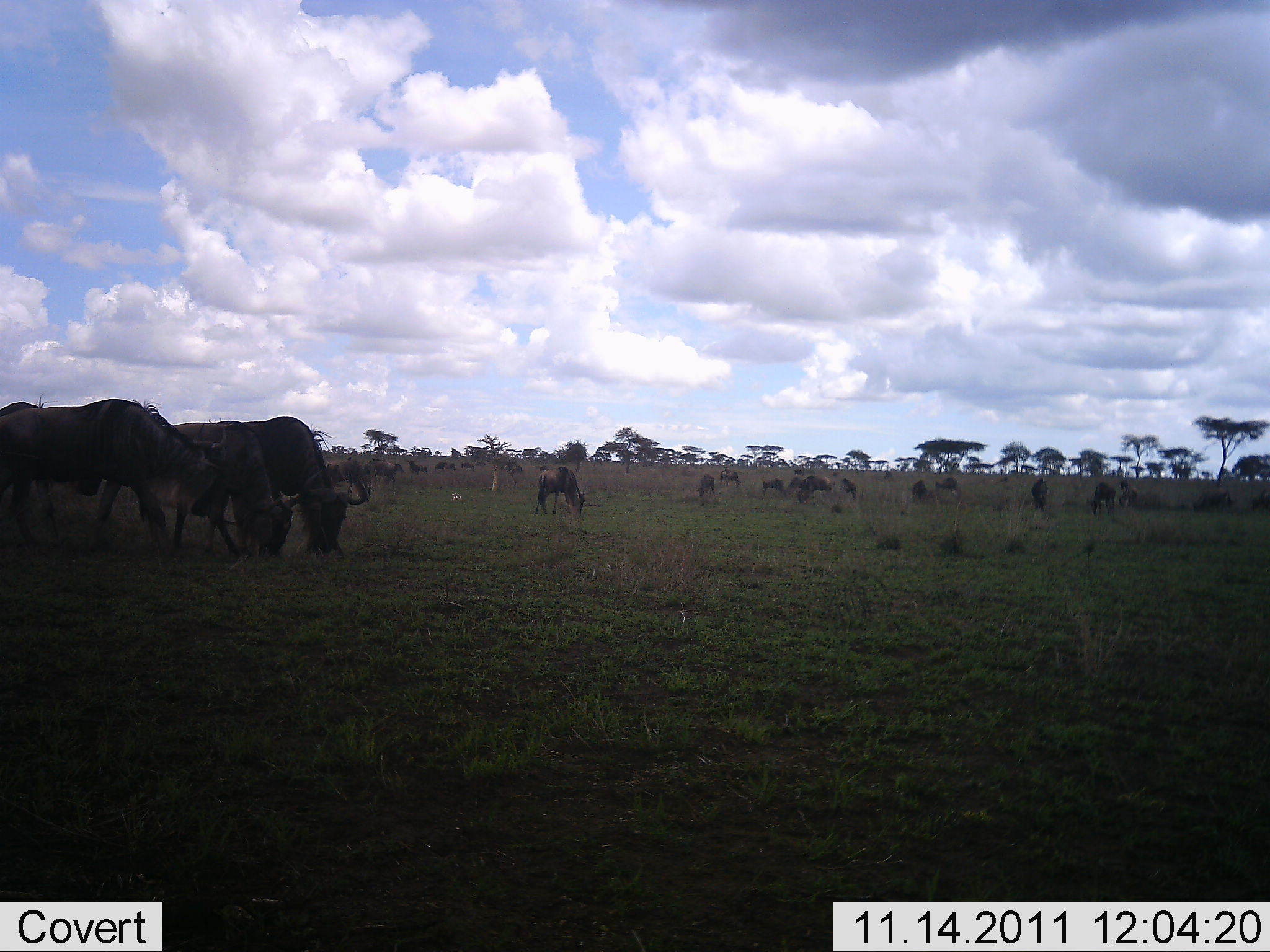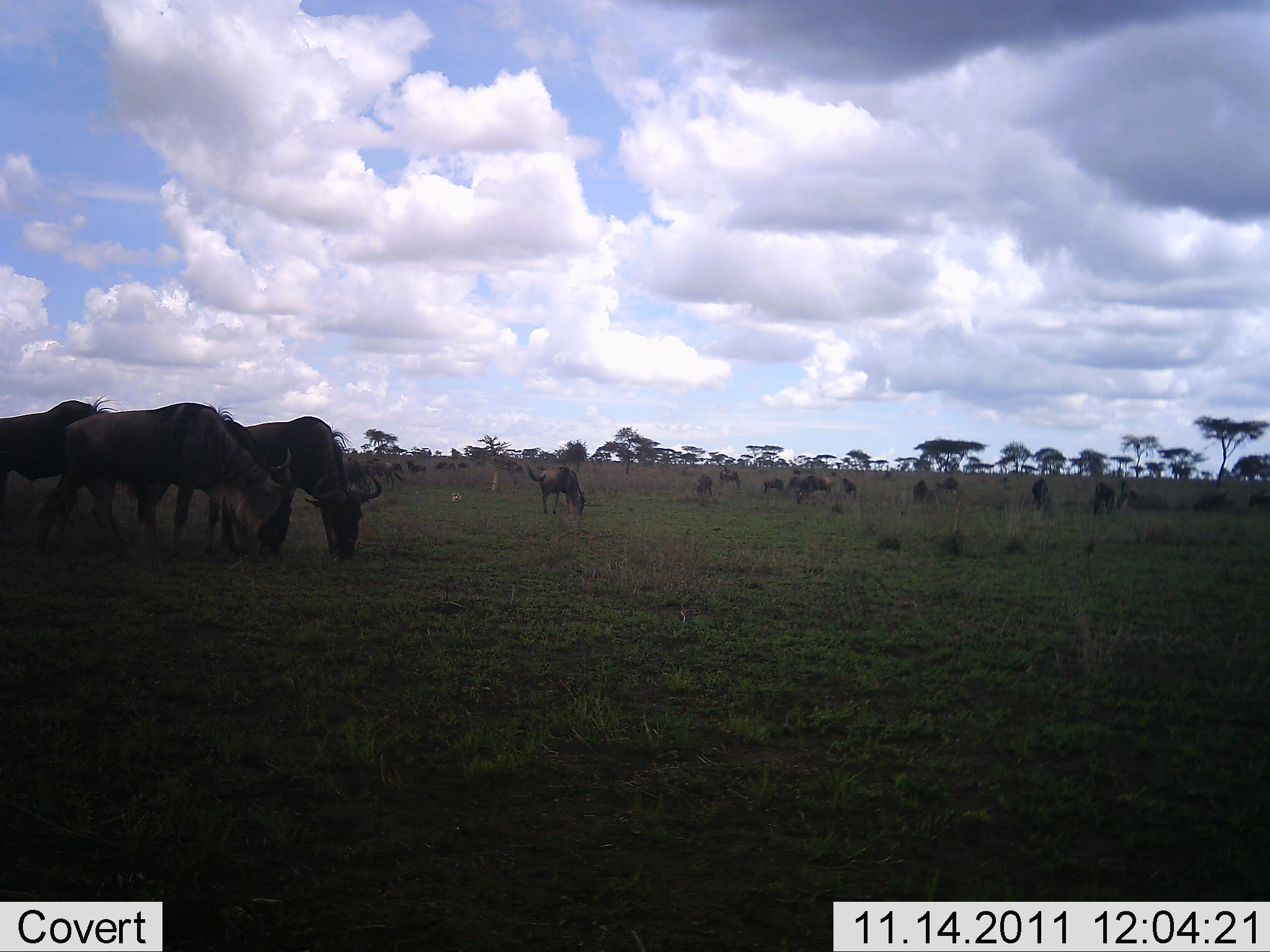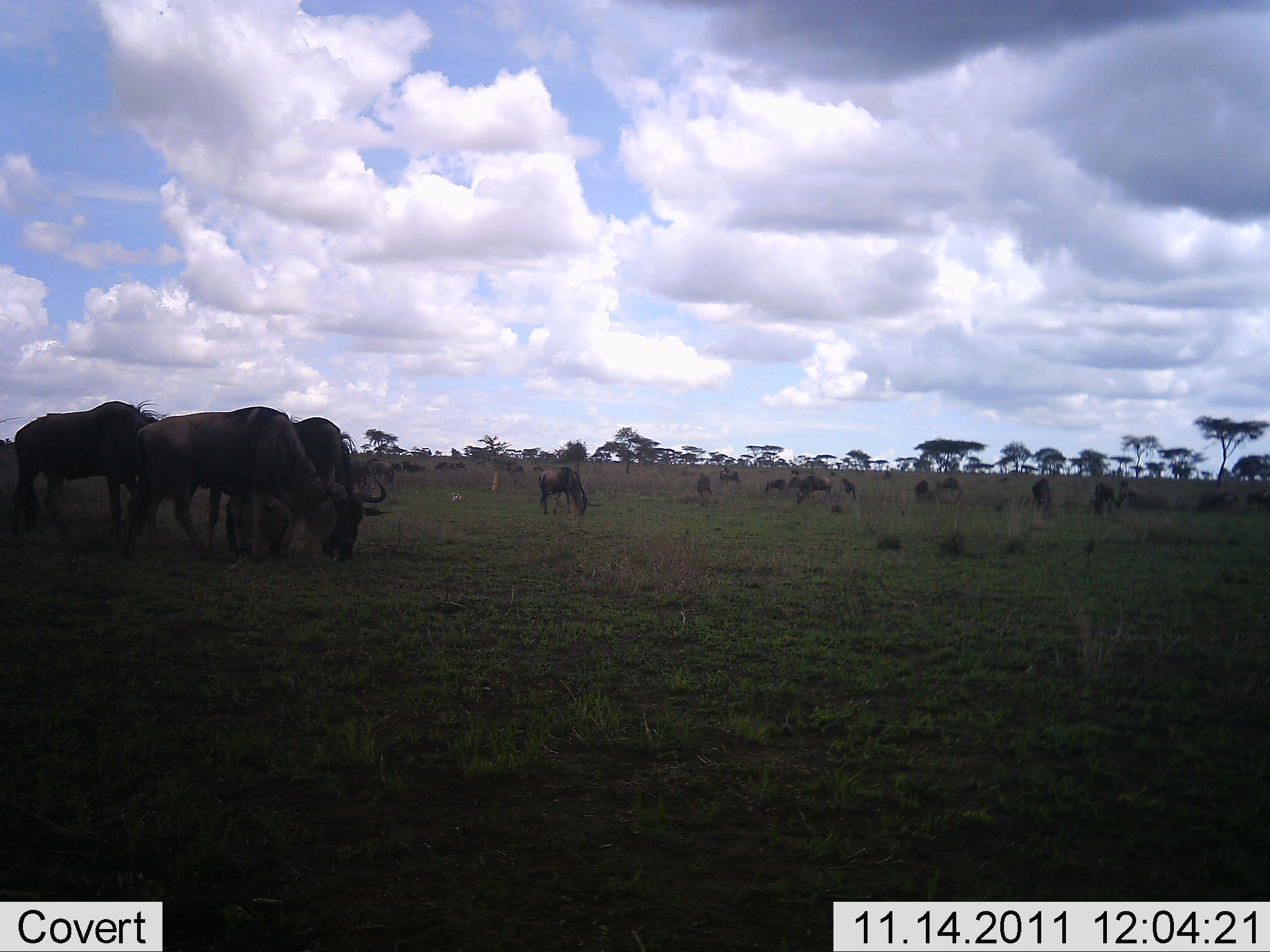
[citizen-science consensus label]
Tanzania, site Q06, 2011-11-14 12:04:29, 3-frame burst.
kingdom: Animalia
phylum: Chordata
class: Mammalia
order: Artiodactyla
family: Bovidae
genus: Connochaetes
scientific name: Connochaetes taurinus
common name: blue wildebeest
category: wildebeest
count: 11-50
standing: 40%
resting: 7%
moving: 20%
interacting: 7%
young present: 7%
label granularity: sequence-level